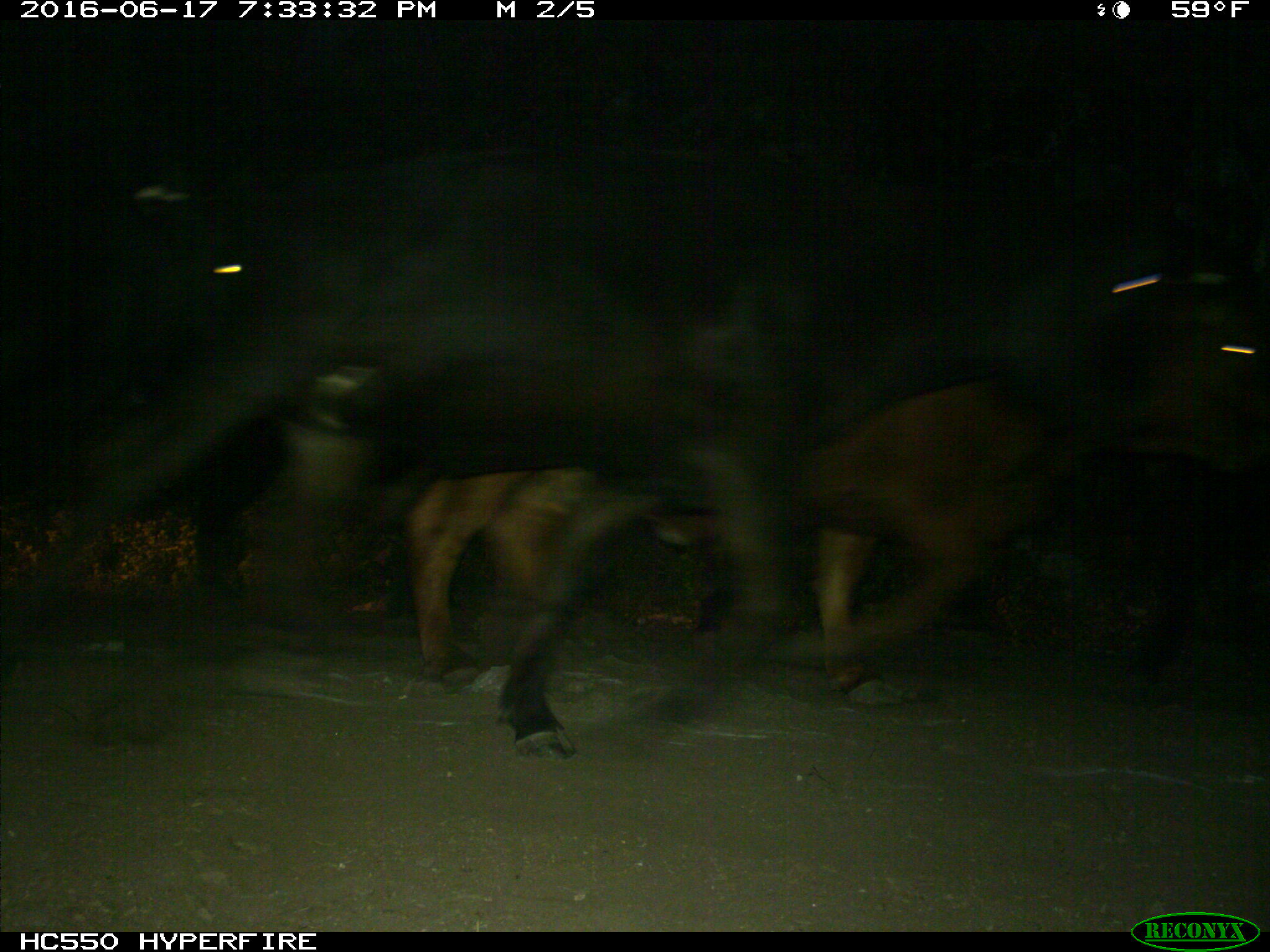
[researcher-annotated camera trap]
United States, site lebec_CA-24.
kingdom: Animalia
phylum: Chordata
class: Mammalia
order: Artiodactyla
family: Bovidae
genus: Bos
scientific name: Bos taurus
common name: domestic cow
Bos taurus (domestic cow).